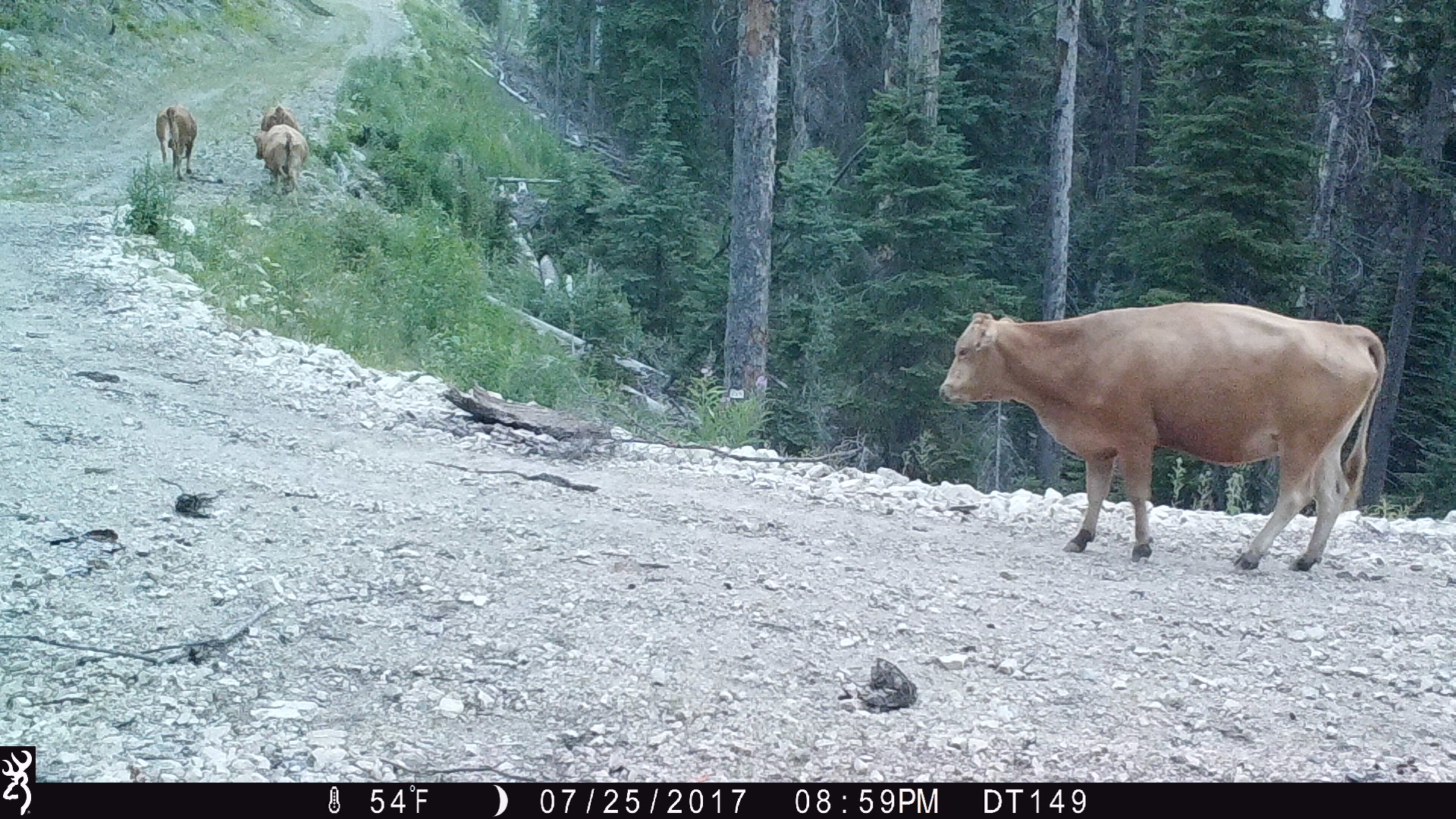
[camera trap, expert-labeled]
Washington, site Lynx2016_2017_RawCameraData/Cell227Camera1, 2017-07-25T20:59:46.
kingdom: Animalia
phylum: Chordata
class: Mammalia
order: Artiodactyla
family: Bovidae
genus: Bos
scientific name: Bos taurus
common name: domestic cattle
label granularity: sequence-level